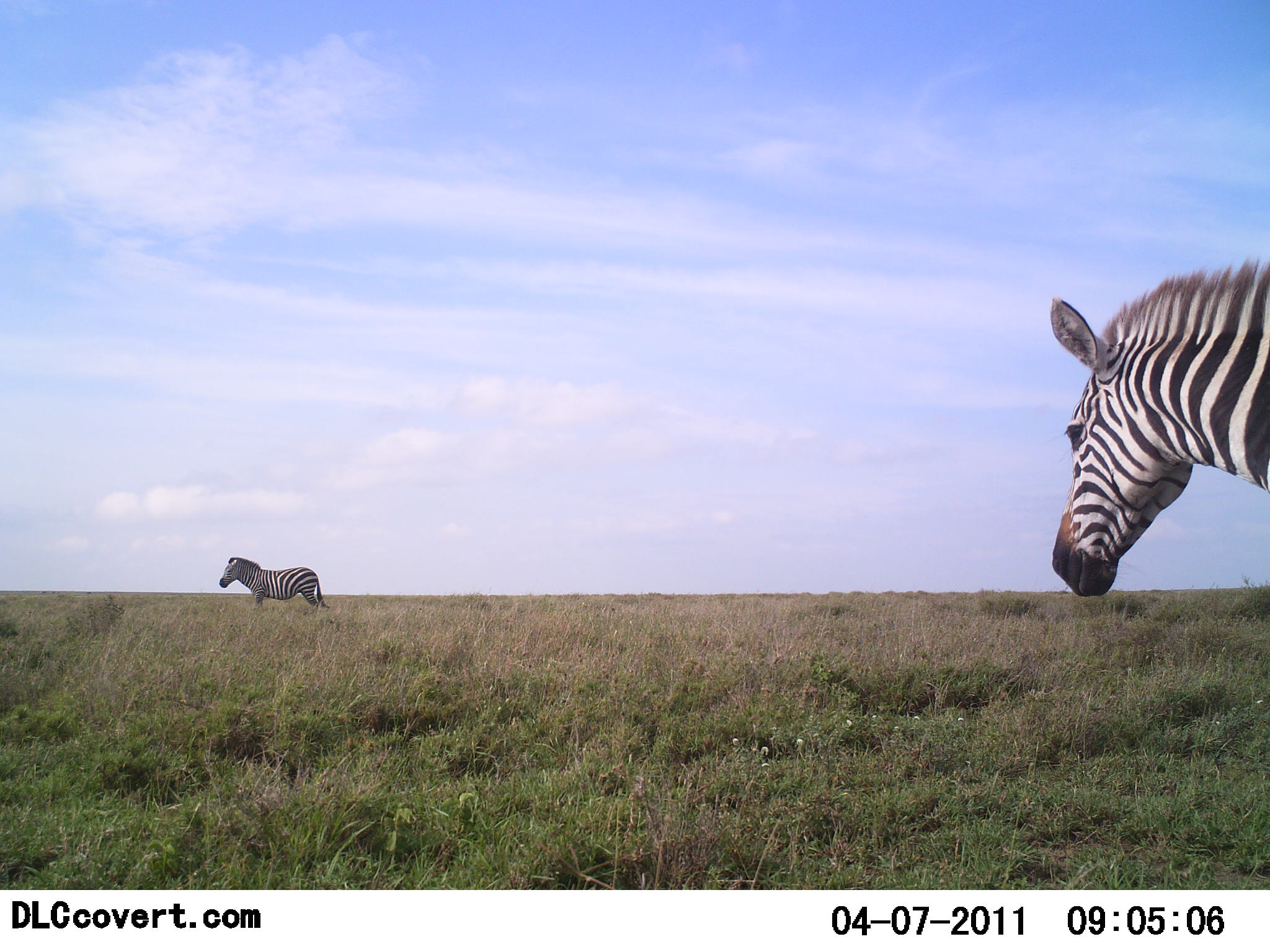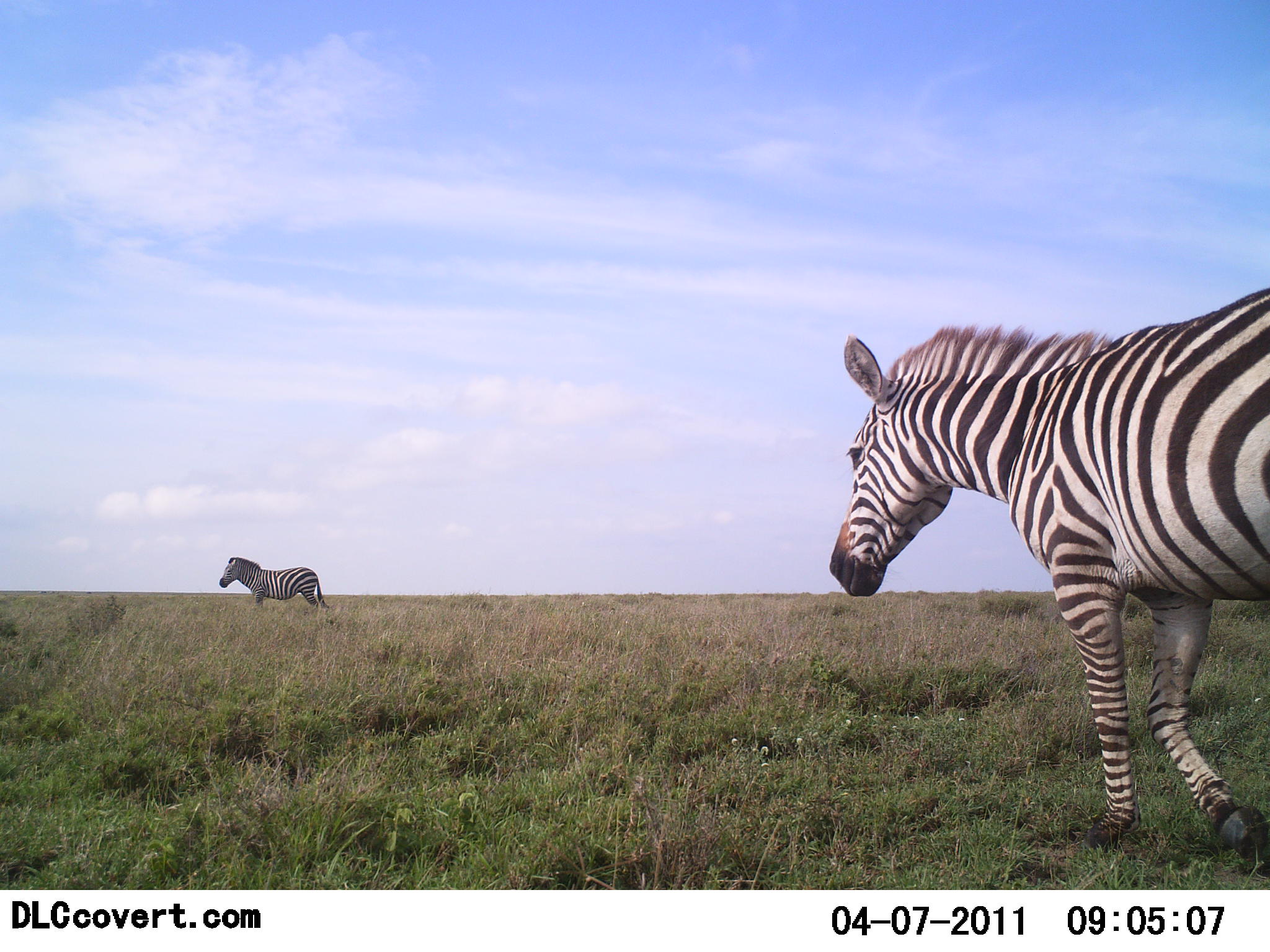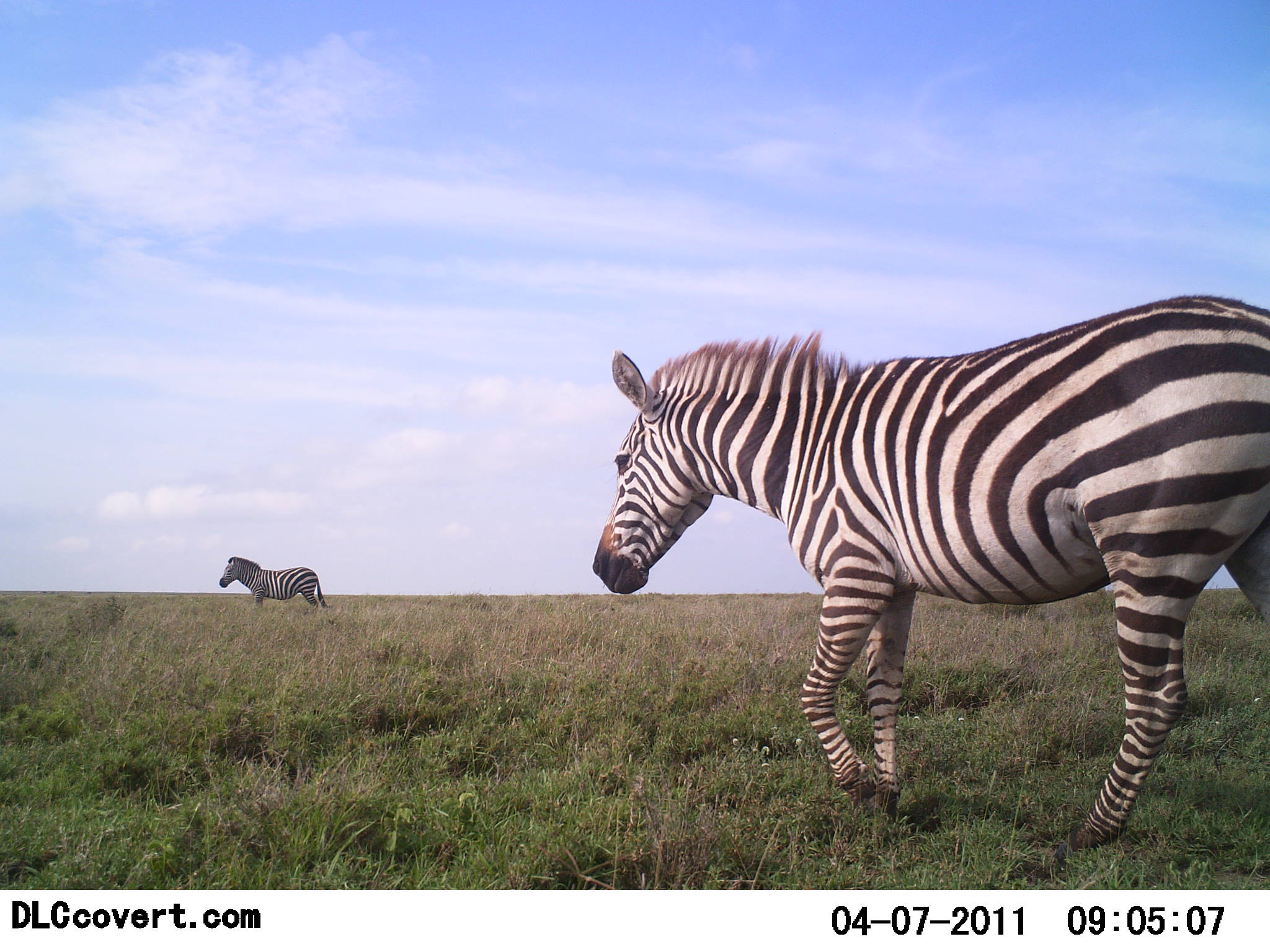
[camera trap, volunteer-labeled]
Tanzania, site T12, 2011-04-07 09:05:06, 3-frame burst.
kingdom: Animalia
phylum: Chordata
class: Mammalia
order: Perissodactyla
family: Equidae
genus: Equus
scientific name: Equus quagga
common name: plains zebra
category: zebra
Zebra (plains zebra) (Equus quagga), count 2. Behavior (volunteer vote fractions): standing 80%, resting 0%, moving 100%, interacting 0%. Young present (vote fraction): 0%. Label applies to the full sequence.